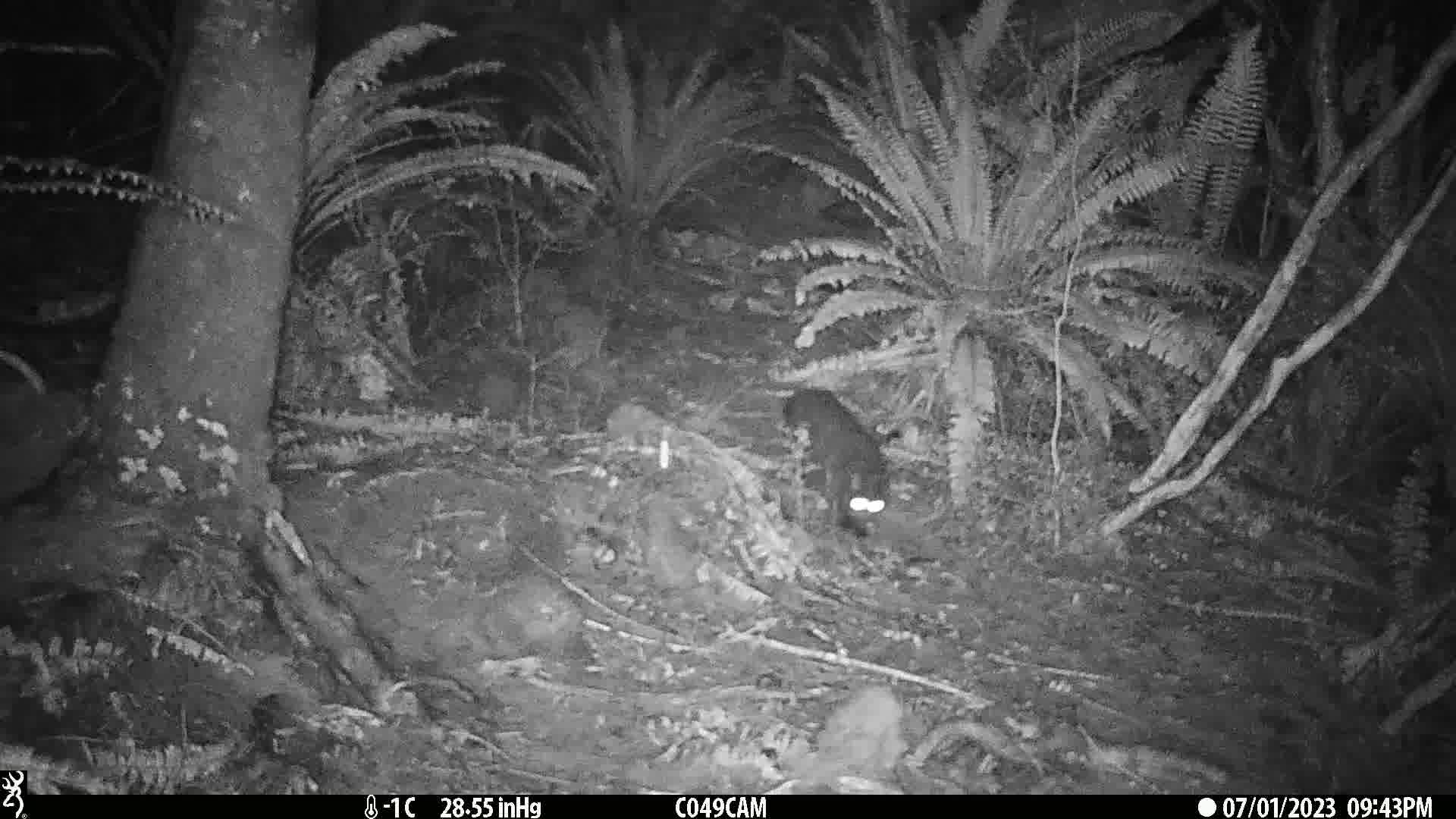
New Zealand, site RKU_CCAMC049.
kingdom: Animalia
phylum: Chordata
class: Mammalia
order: Carnivora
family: Felidae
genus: Felis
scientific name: Felis catus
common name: domestic cat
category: cat